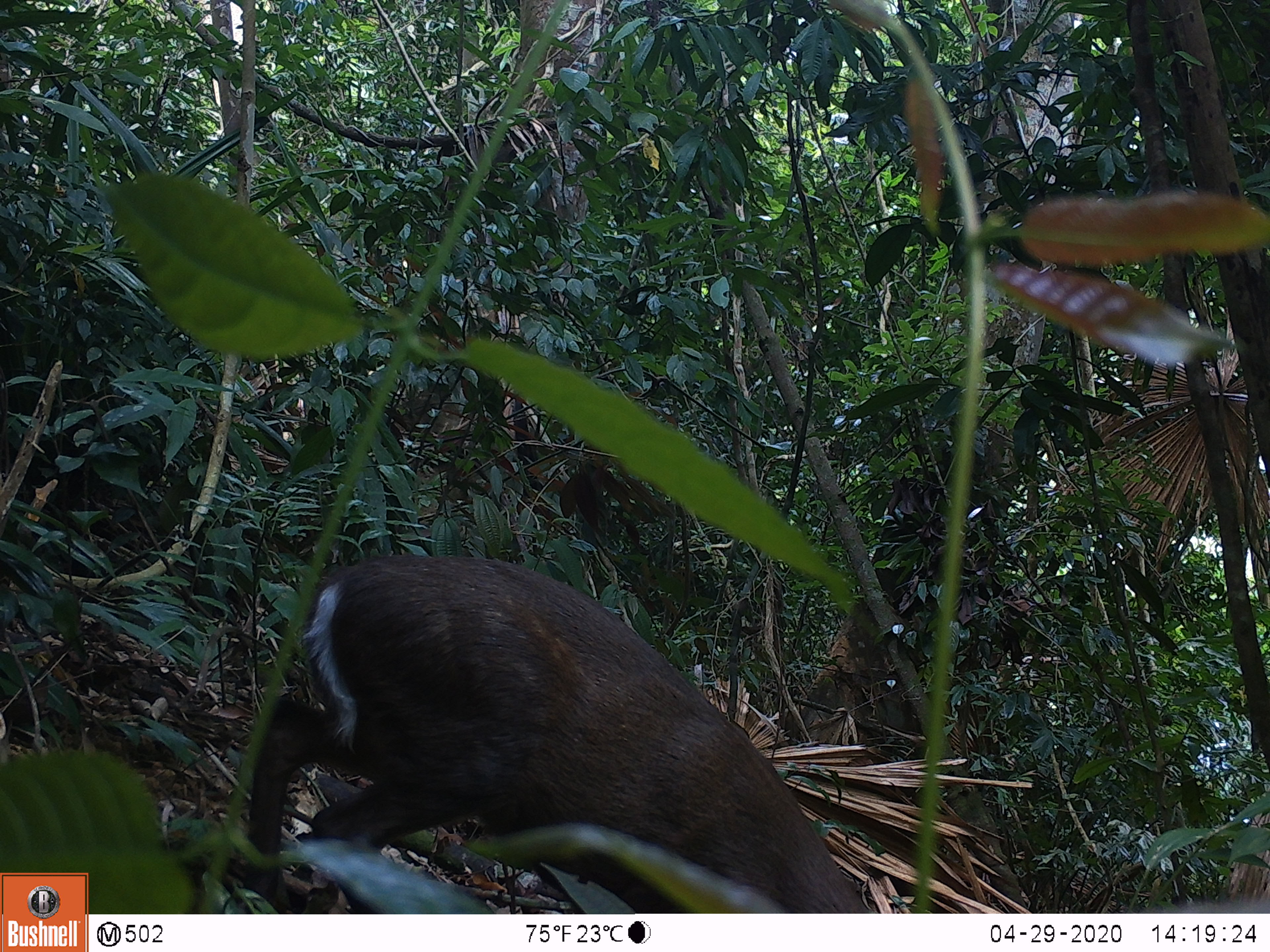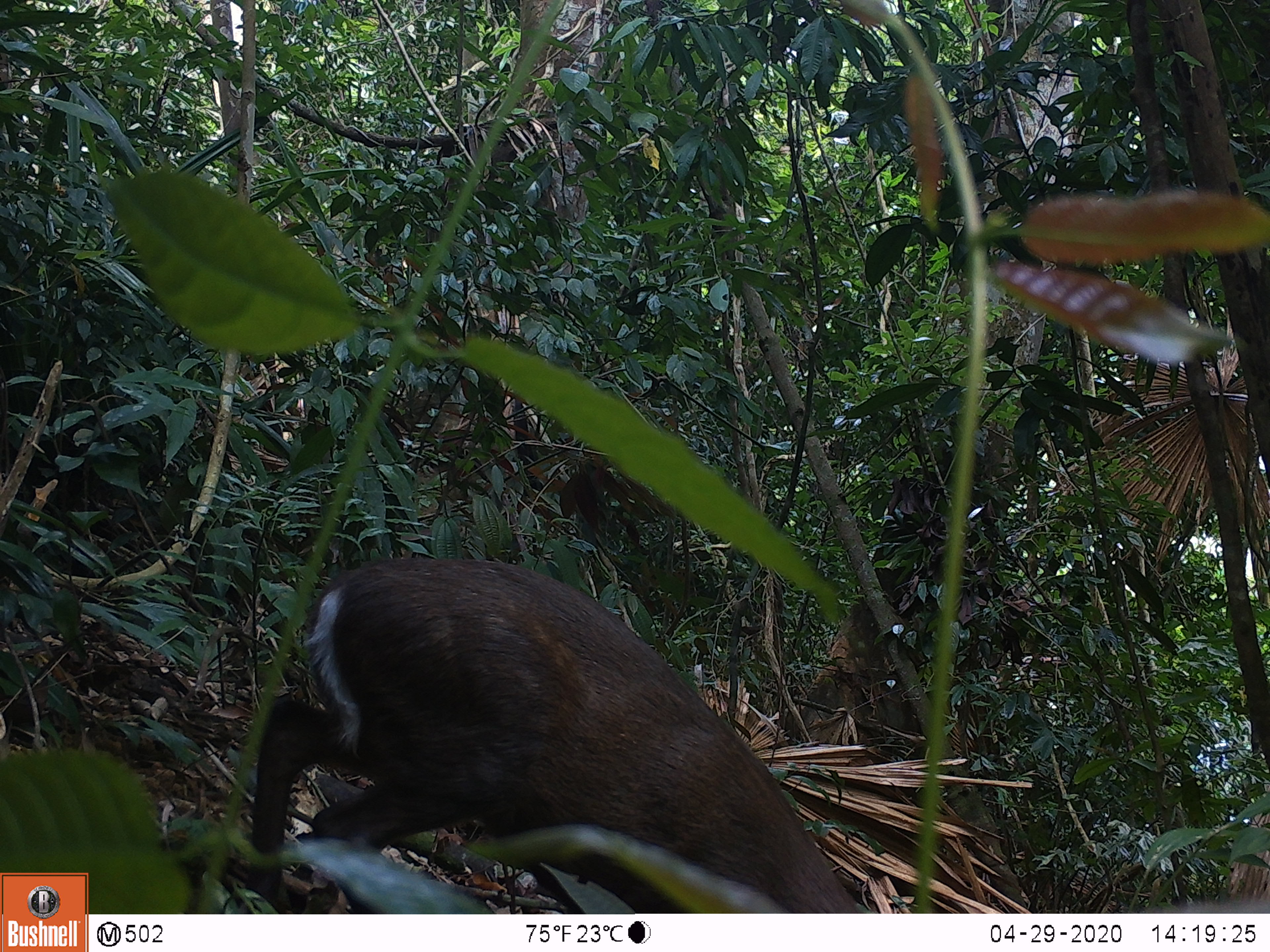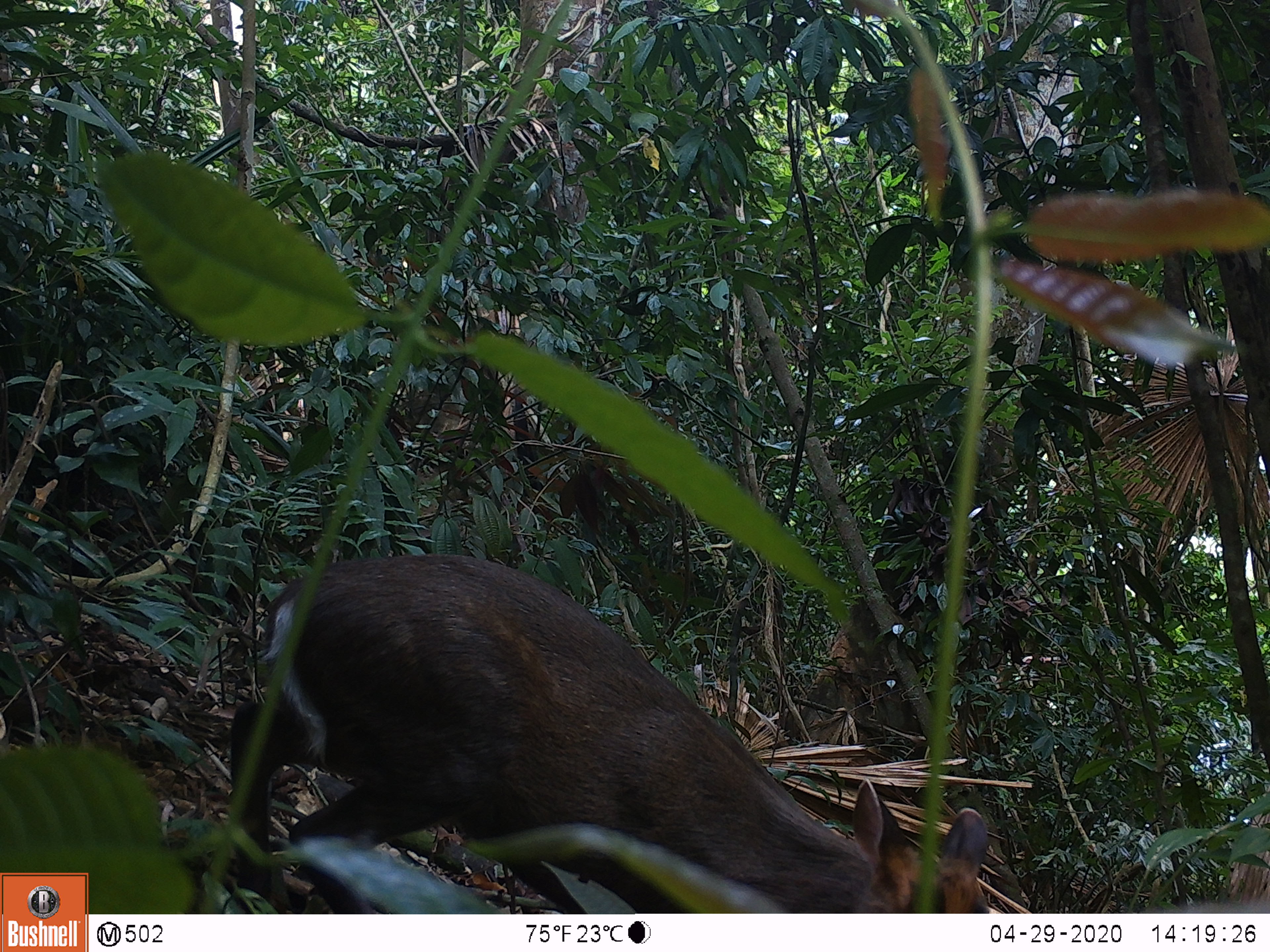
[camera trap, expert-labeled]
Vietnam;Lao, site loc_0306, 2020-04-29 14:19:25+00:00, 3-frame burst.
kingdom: Animalia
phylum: Chordata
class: Mammalia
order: Artiodactyla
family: Cervidae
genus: Muntiacus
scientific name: Muntiacus rooseveltorum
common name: roosevelt's muntjac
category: roosevelts muntjac group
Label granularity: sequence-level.